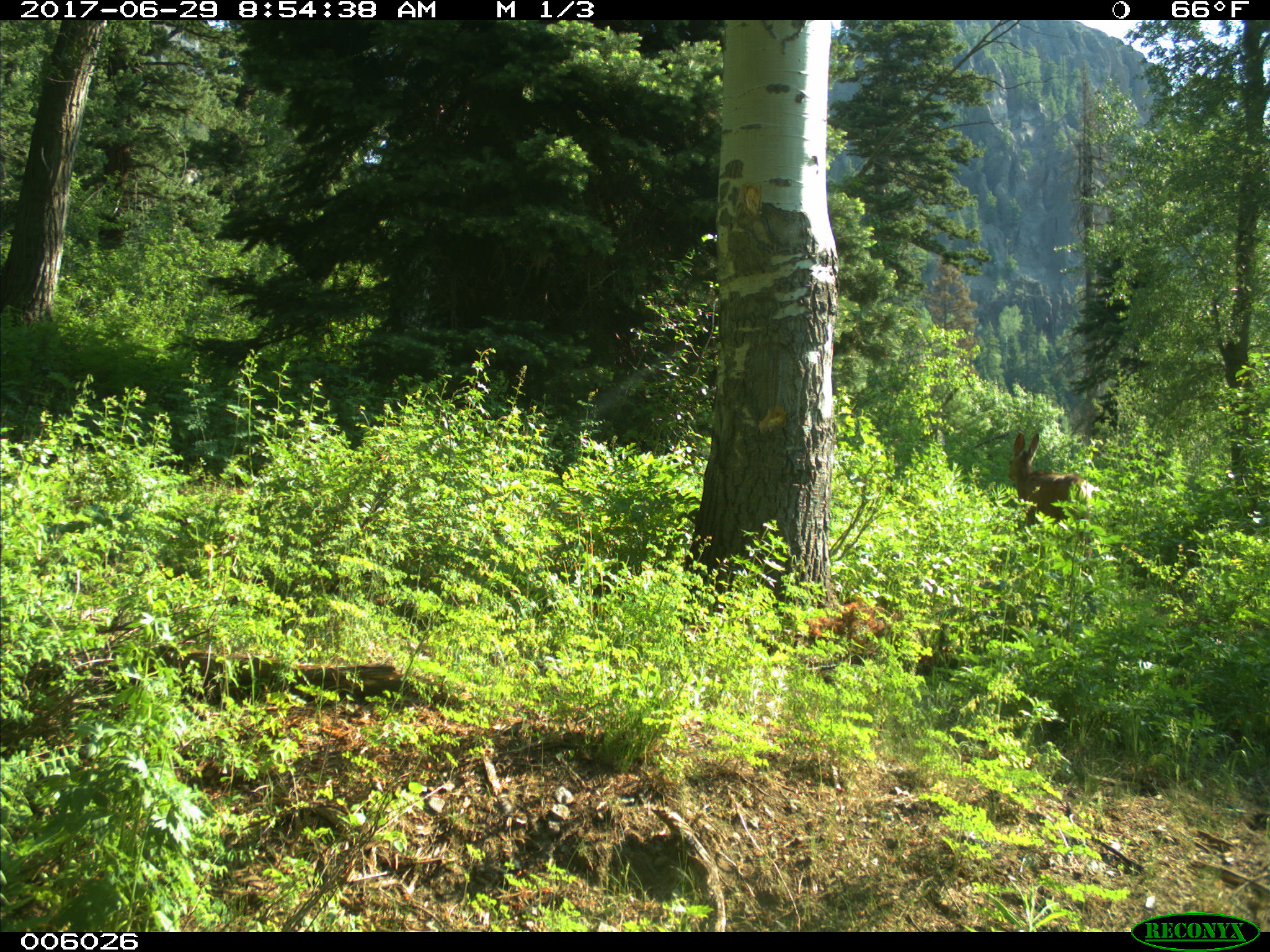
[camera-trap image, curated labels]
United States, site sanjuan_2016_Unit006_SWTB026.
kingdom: Animalia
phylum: Chordata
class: Mammalia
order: Artiodactyla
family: Cervidae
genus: Odocoileus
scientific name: Odocoileus hemionus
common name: mule deer